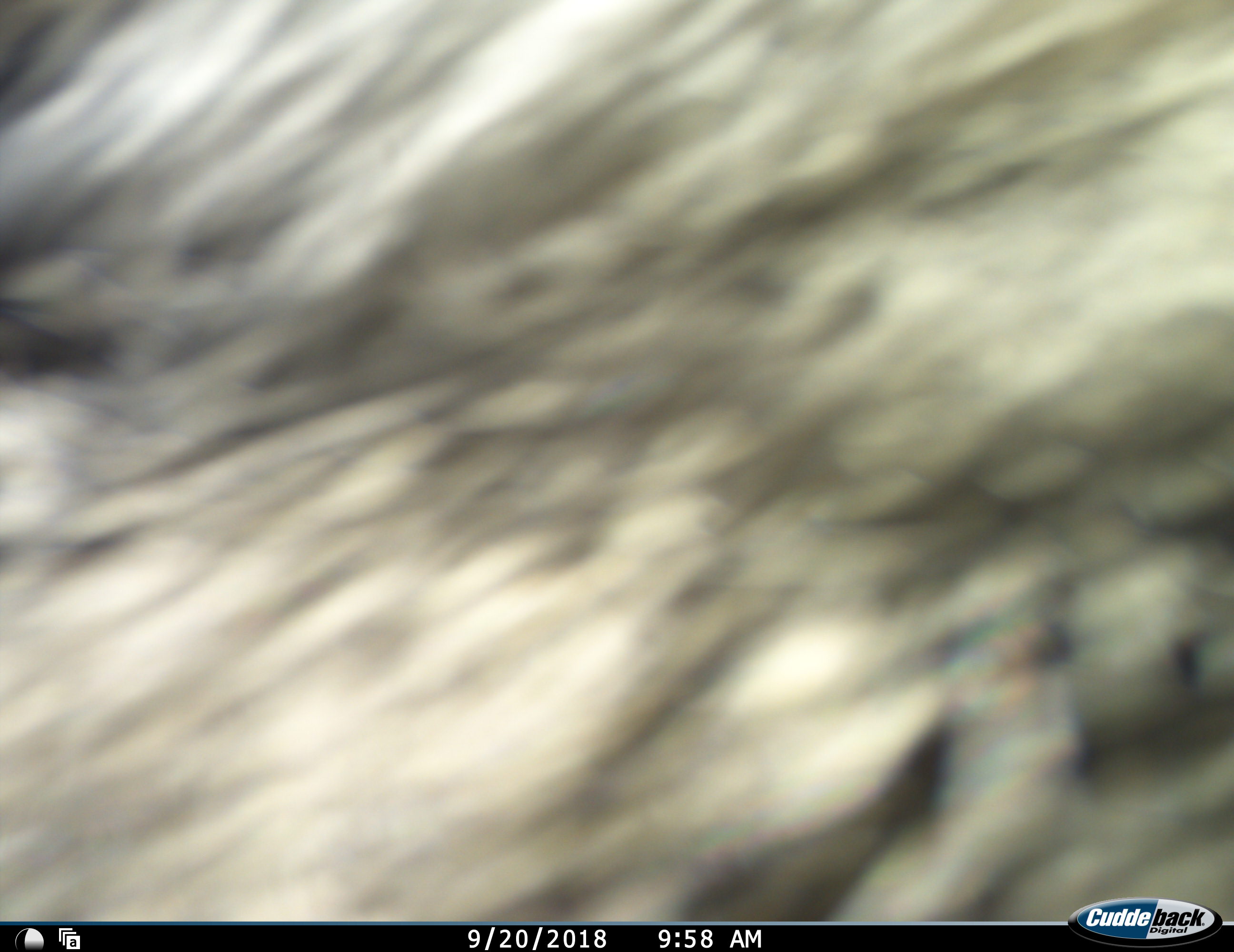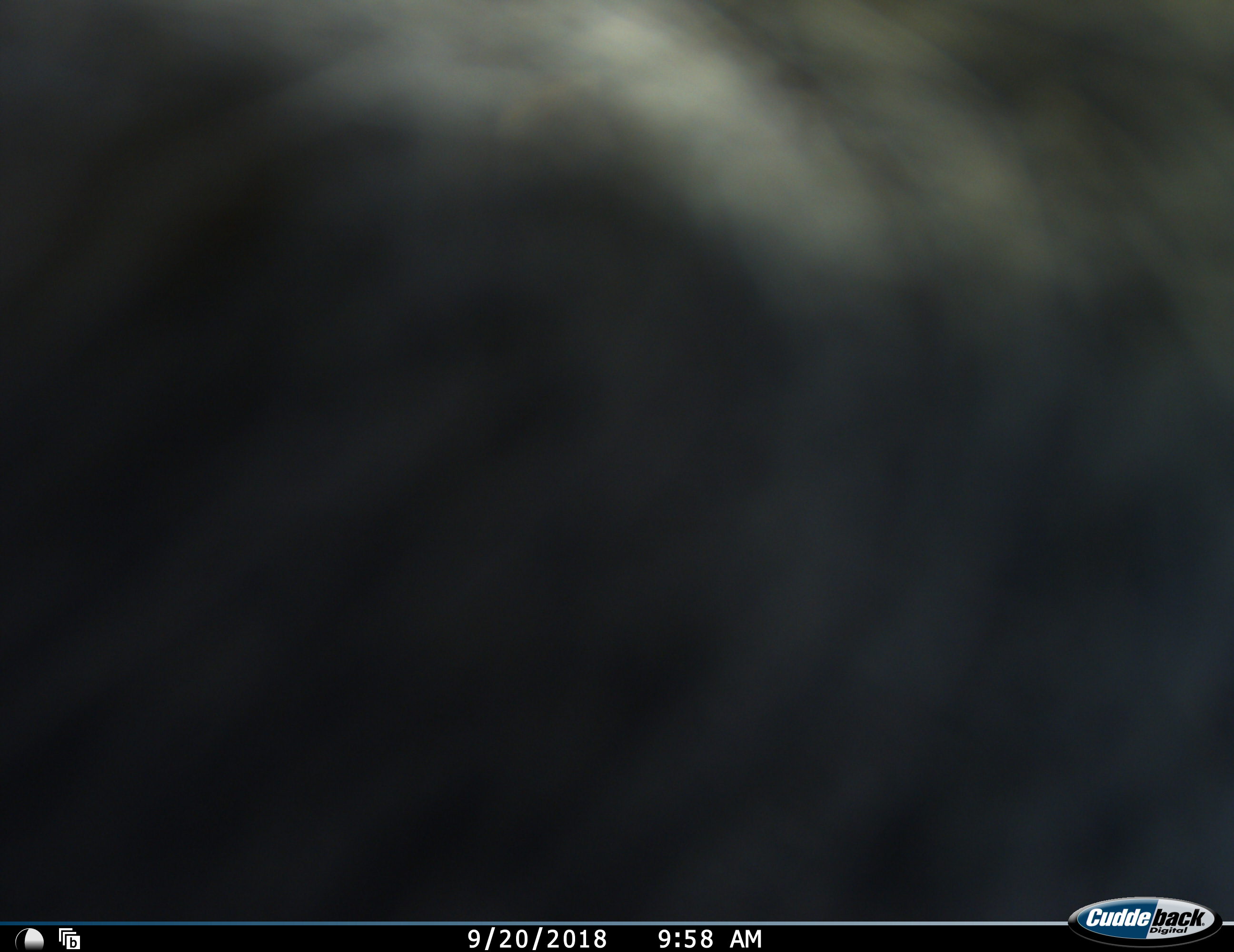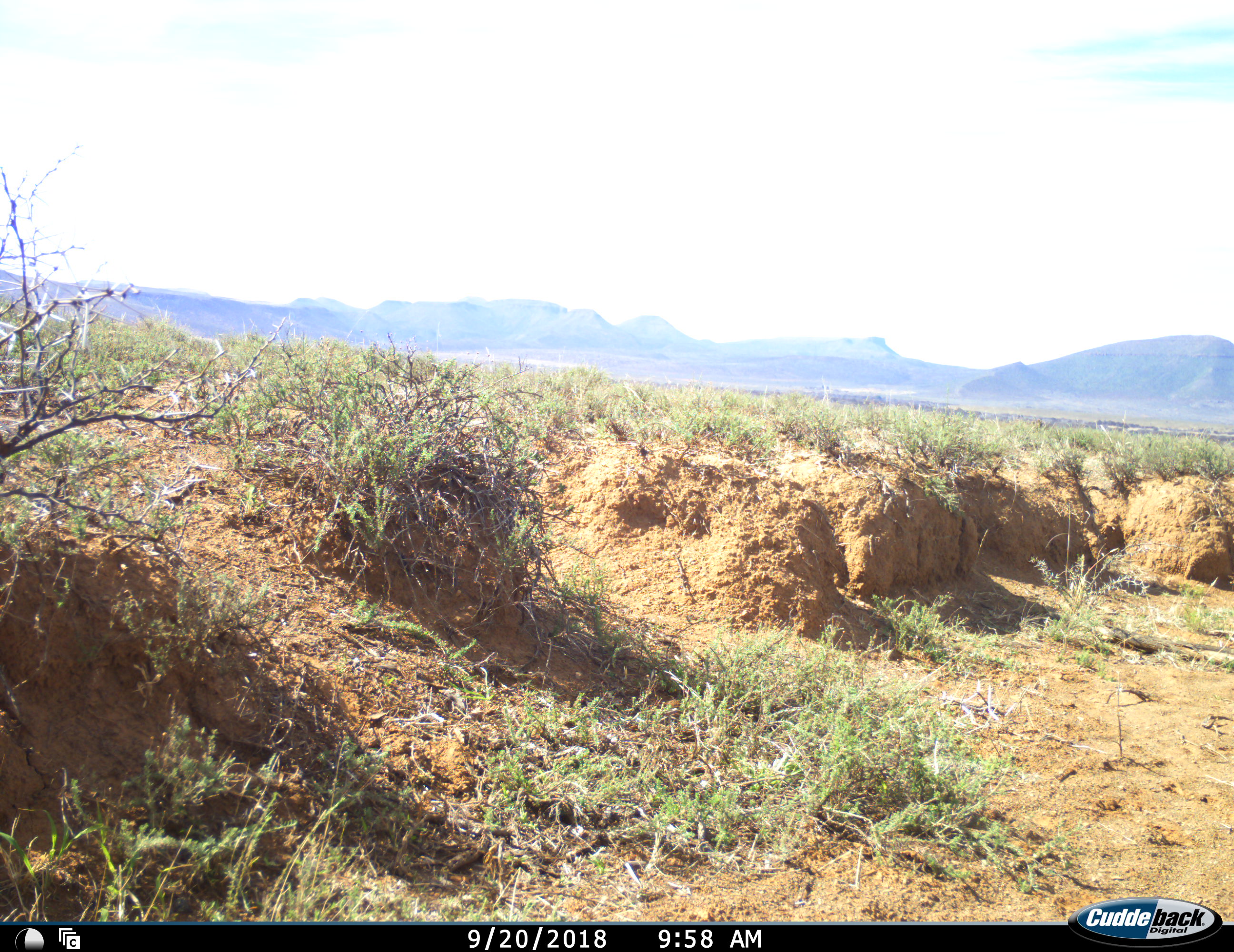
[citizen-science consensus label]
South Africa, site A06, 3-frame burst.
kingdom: Animalia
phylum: Chordata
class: Mammalia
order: Primates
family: Cercopithecidae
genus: Chlorocebus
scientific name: Chlorocebus pygerythrus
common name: vervet monkey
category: monkeyvervet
Monkeyvervet (vervet monkey) (Chlorocebus pygerythrus), count 1. Behavior (volunteer vote fractions): standing 0%, resting 0%, moving 100%, interacting 17%. Young present (vote fraction): 0%. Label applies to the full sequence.